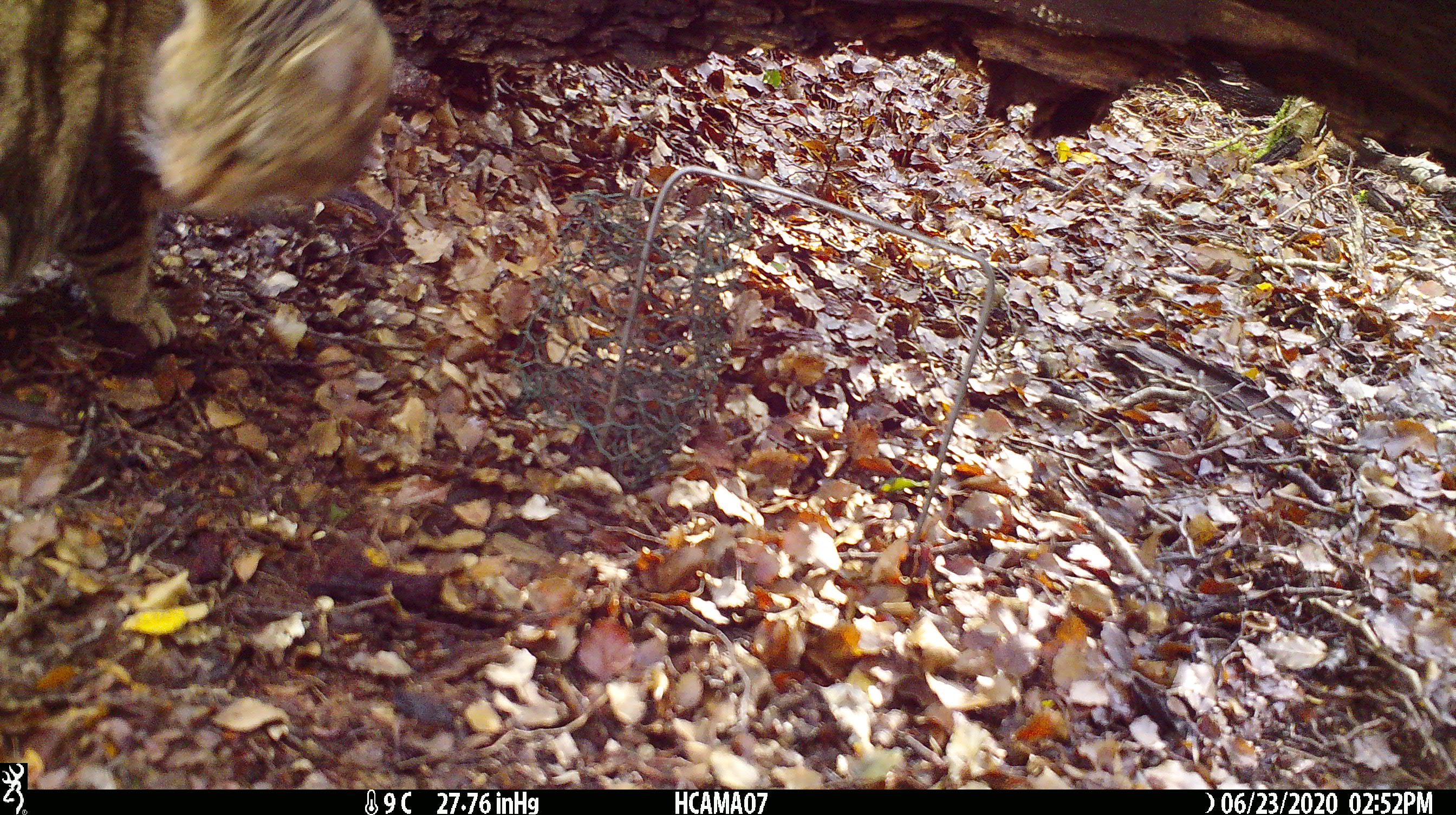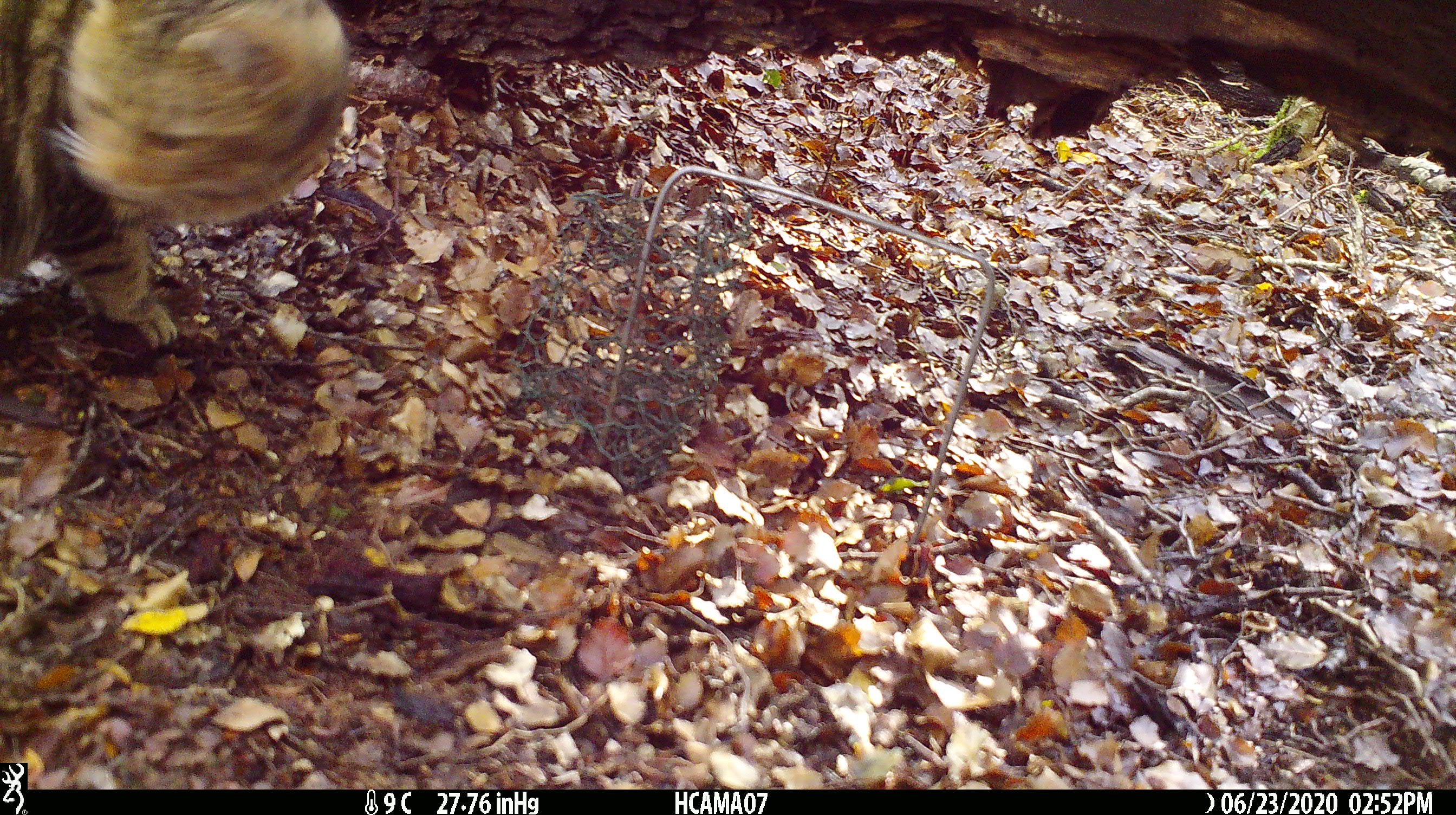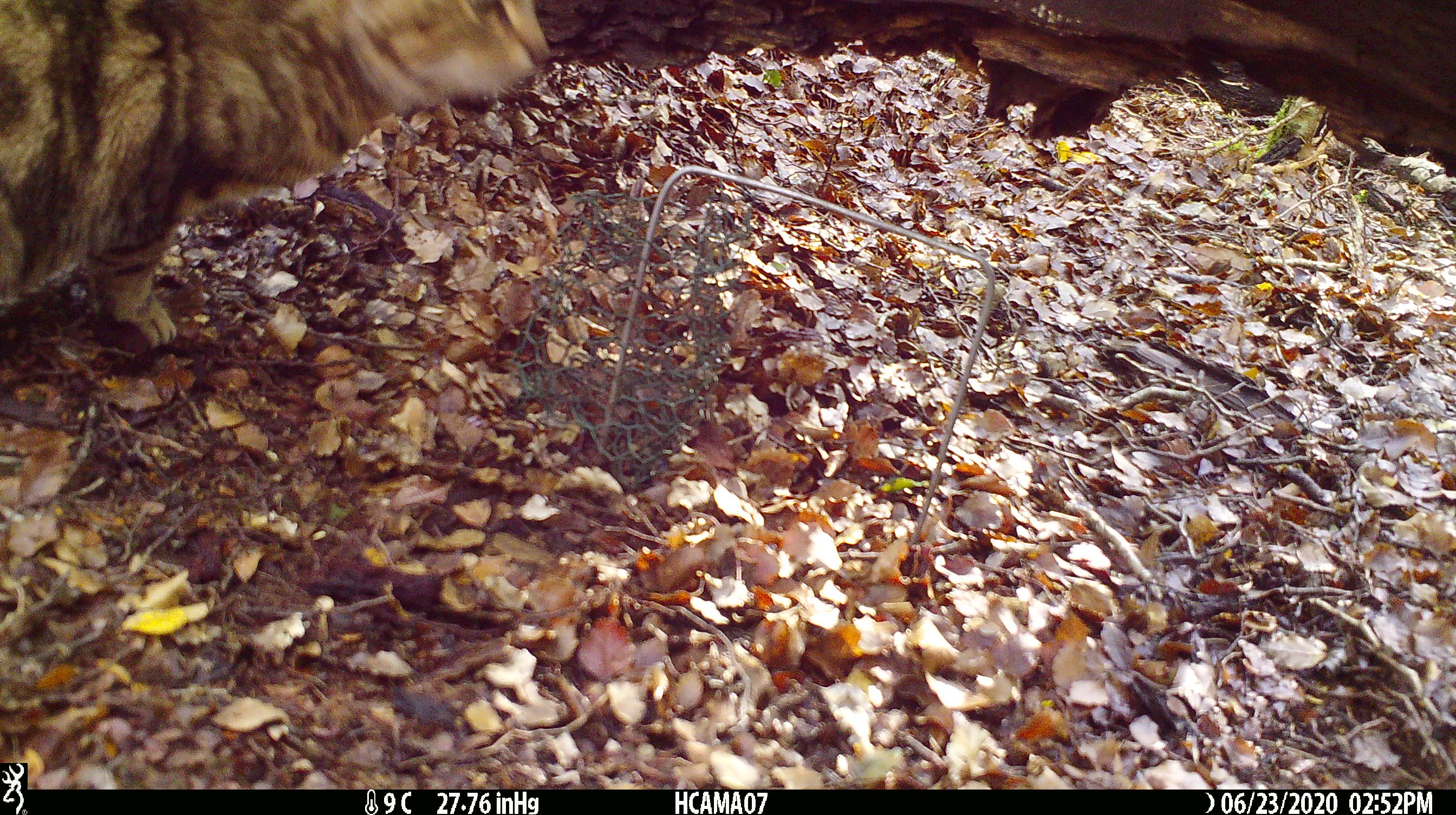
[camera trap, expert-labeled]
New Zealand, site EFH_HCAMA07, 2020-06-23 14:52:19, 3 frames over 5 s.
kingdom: Animalia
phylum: Chordata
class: Mammalia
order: Carnivora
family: Felidae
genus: Felis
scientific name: Felis catus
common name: domestic cat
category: cat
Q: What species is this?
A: Cat (domestic cat) (Felis catus).